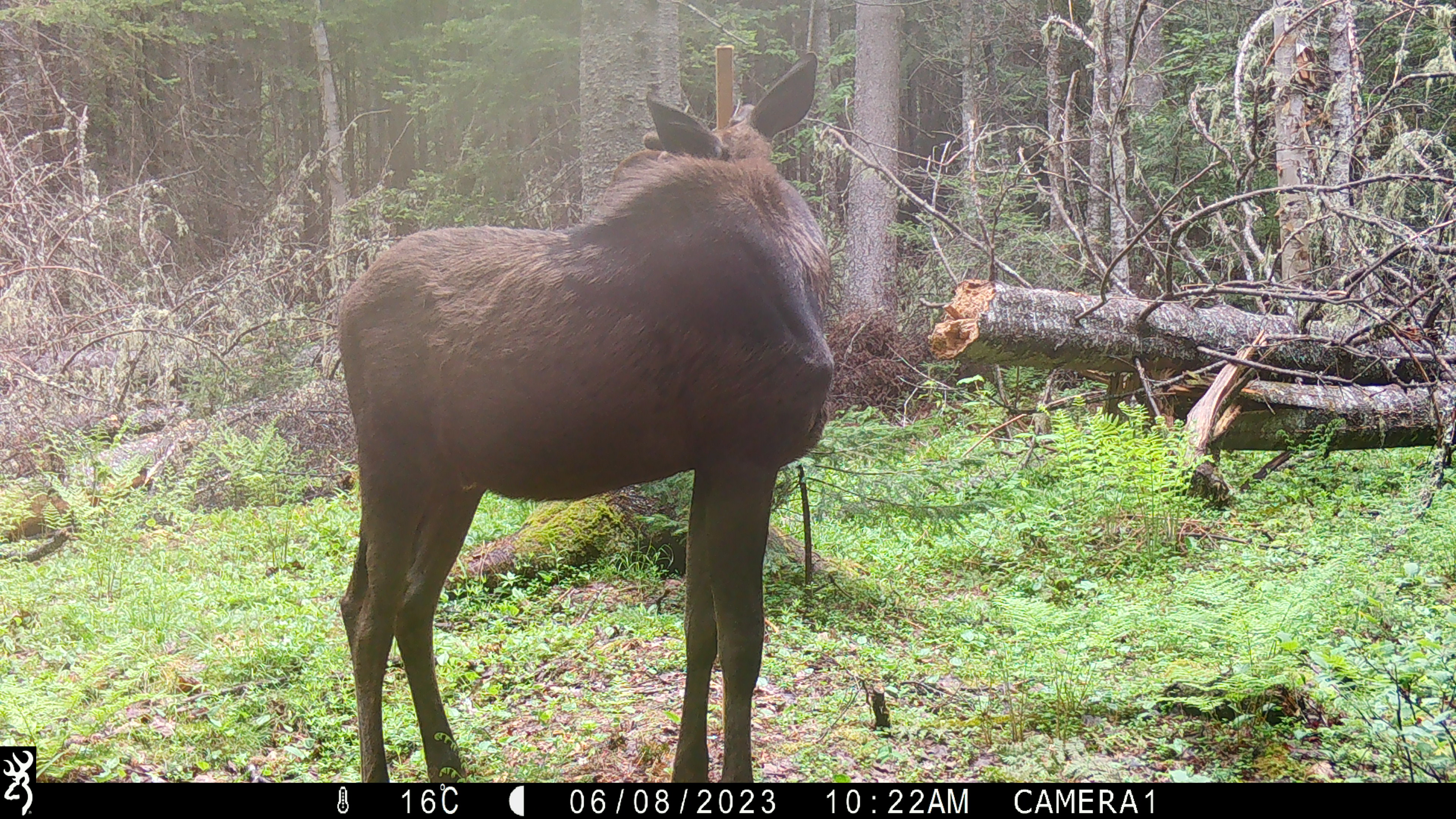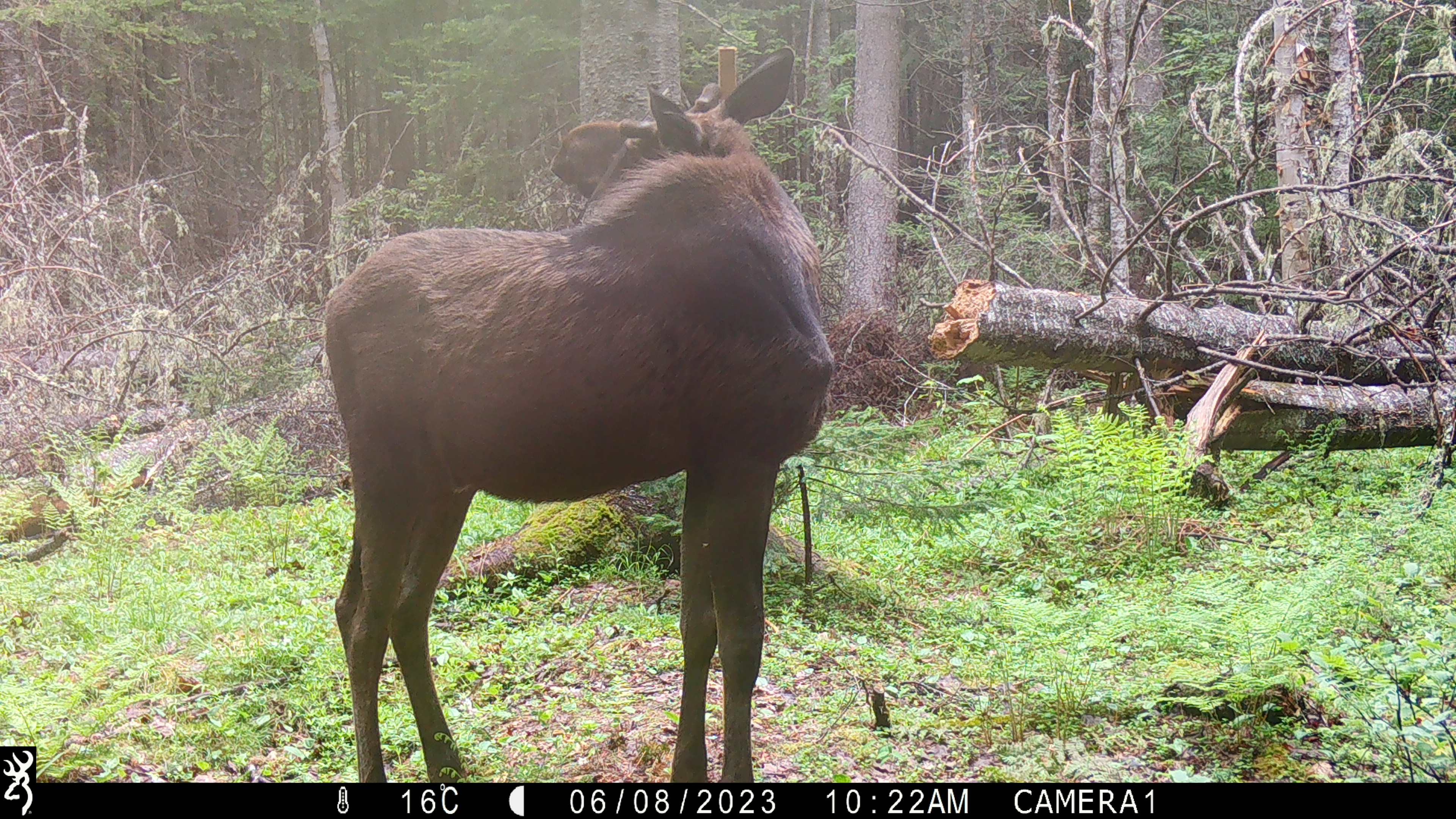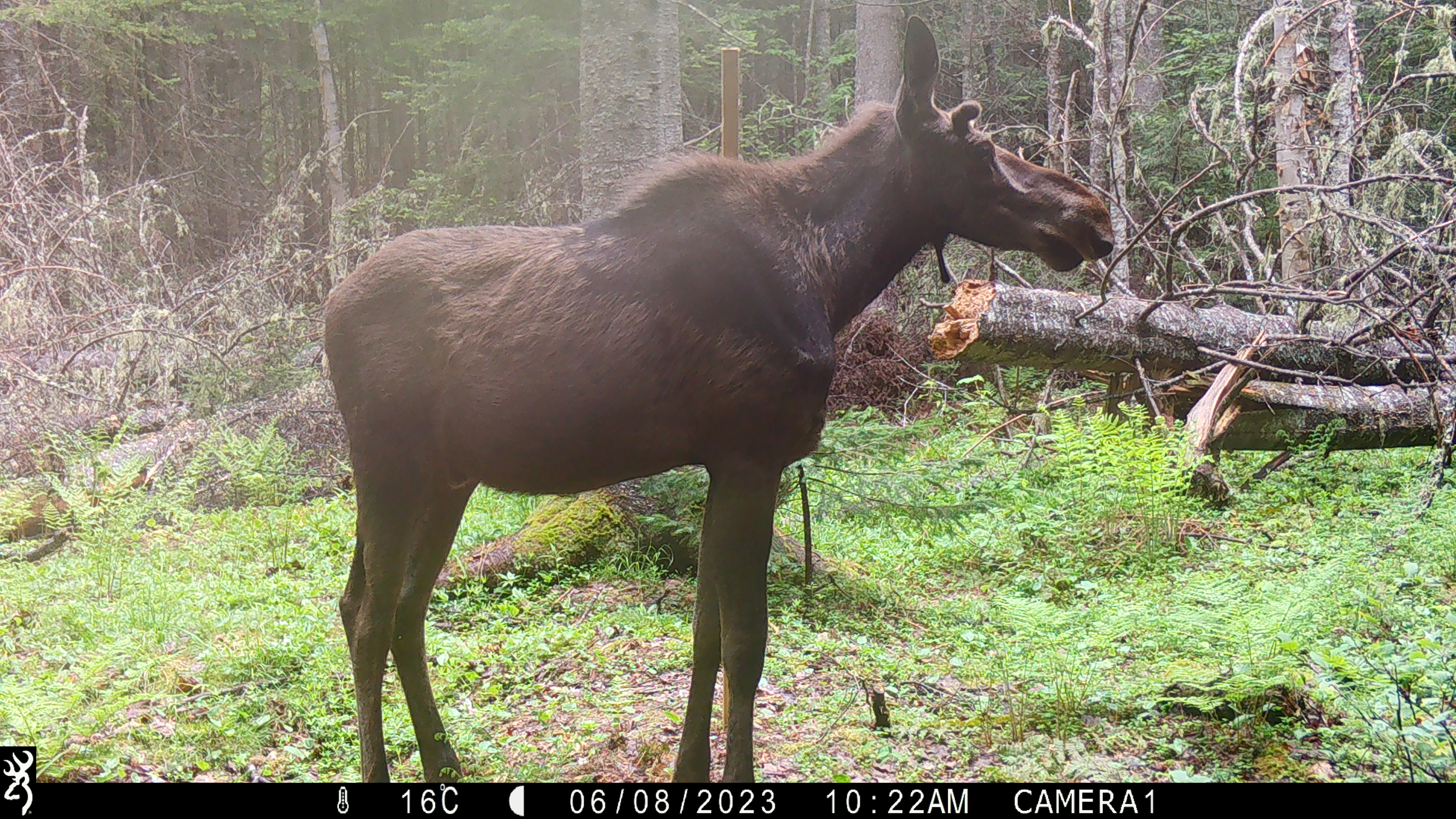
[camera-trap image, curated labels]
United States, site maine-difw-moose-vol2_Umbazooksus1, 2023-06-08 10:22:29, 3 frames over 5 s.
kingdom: Animalia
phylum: Chordata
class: Mammalia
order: Artiodactyla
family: Cervidae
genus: Alces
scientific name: Alces alces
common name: moose